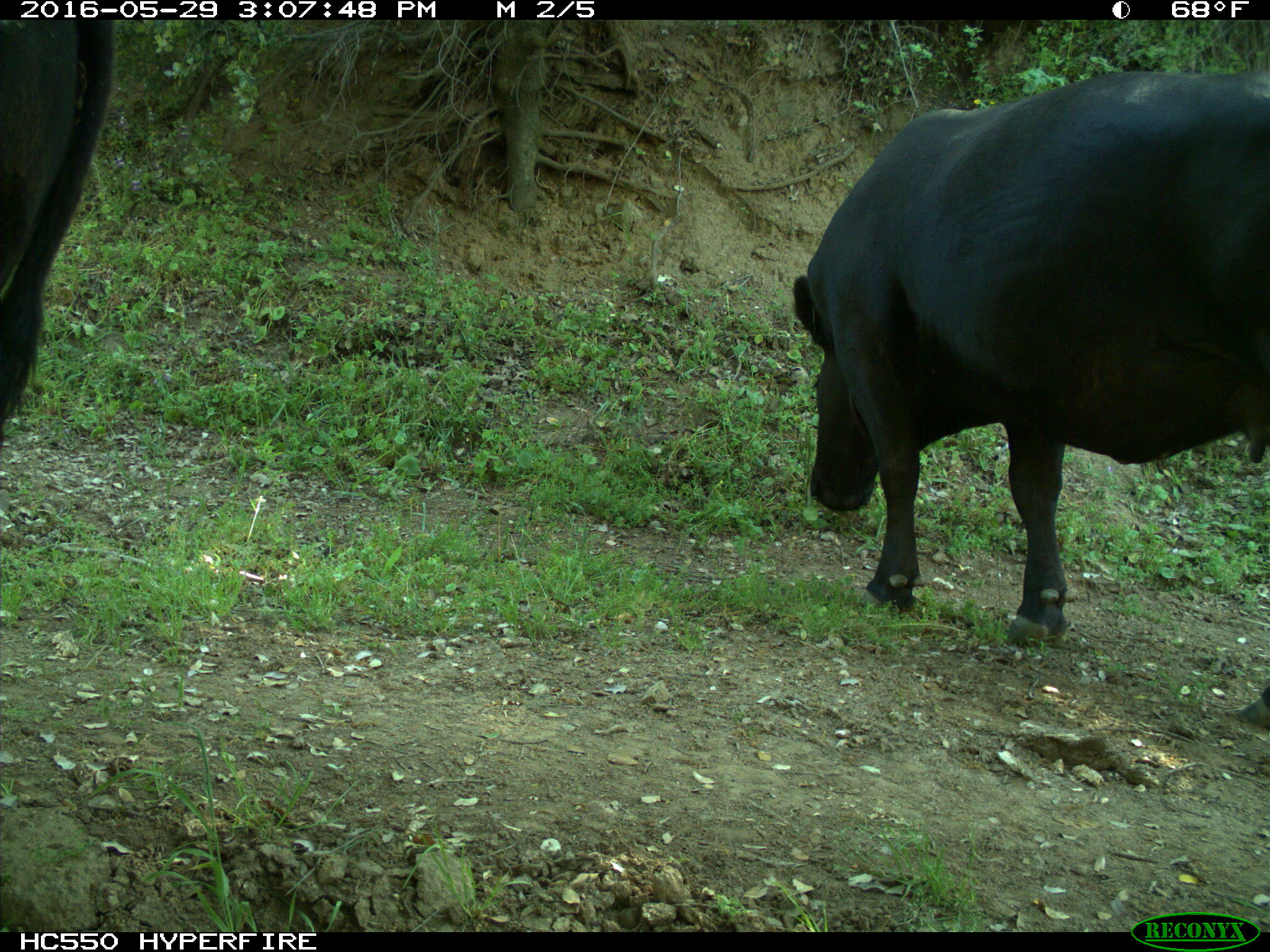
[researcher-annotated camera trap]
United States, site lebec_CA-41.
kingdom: Animalia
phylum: Chordata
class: Mammalia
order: Artiodactyla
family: Bovidae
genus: Bos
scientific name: Bos taurus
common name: domestic cow